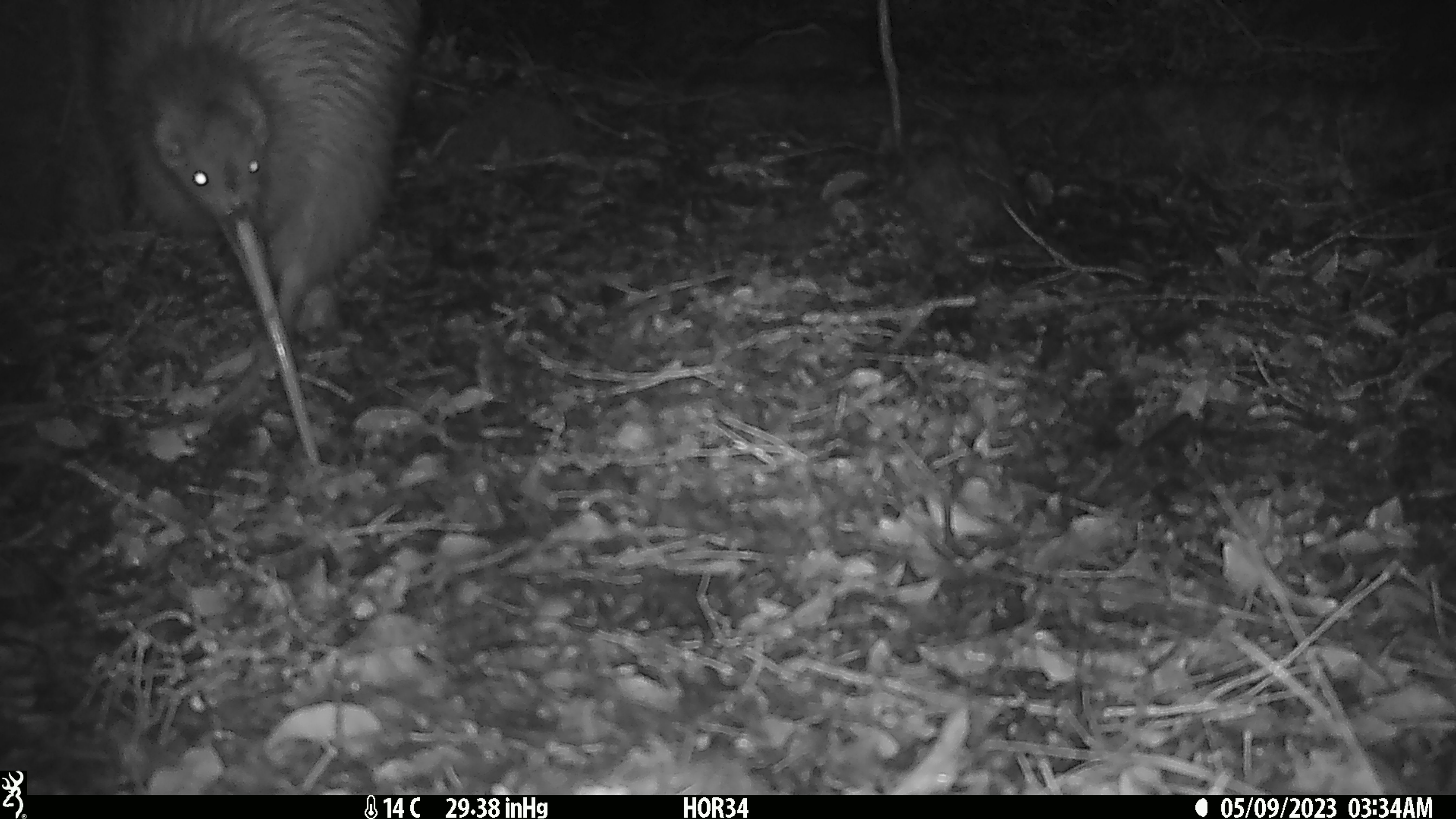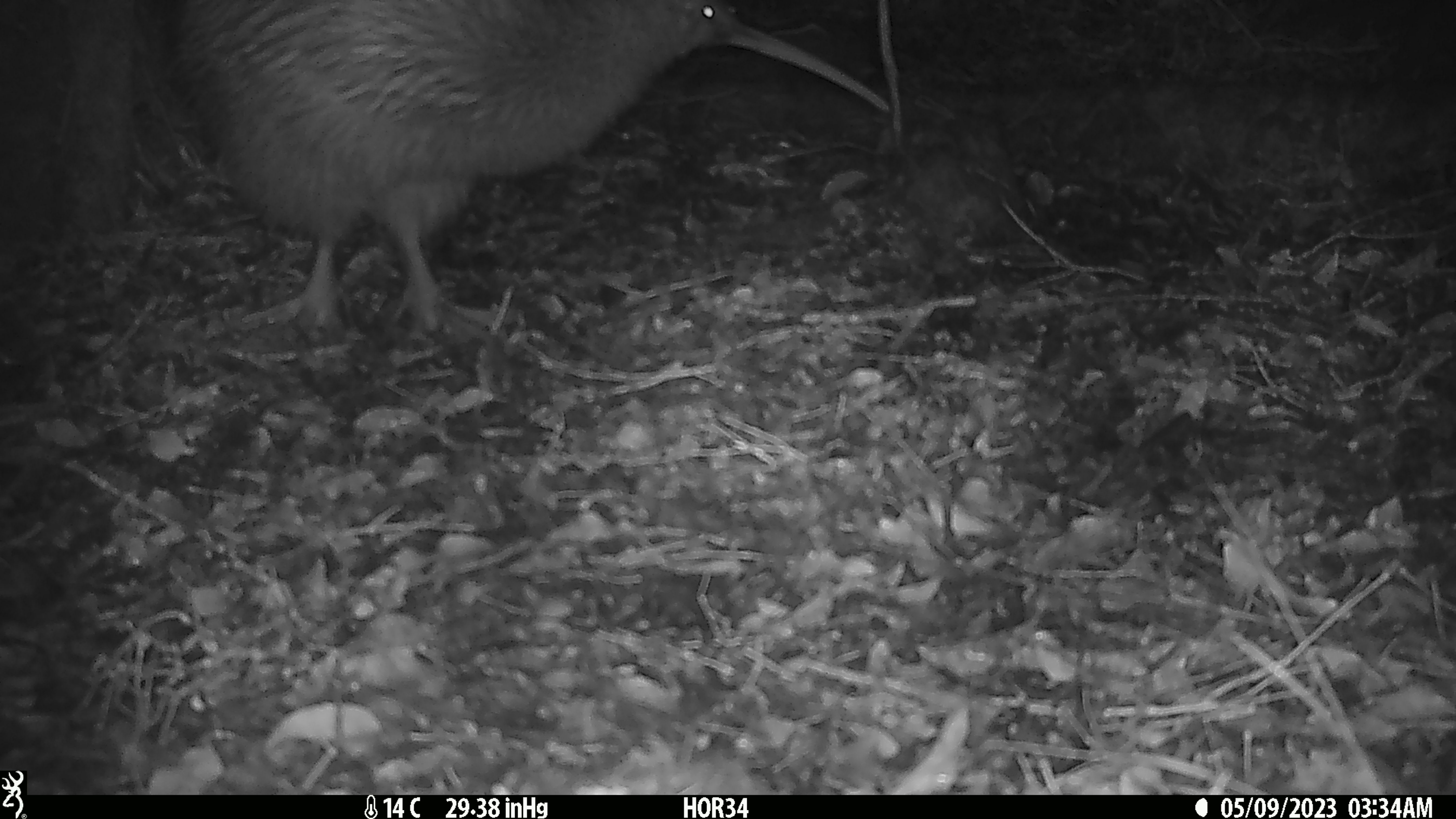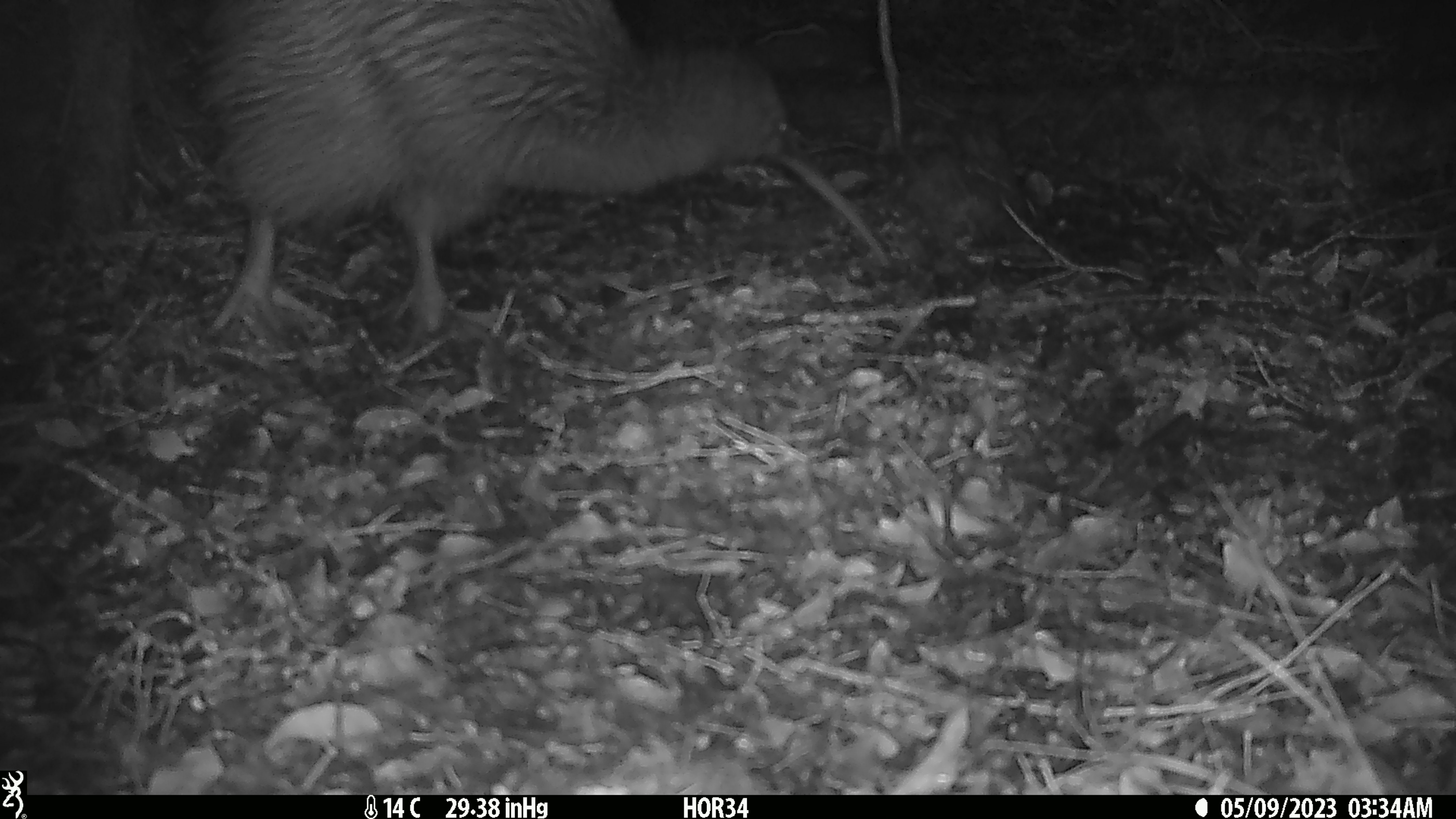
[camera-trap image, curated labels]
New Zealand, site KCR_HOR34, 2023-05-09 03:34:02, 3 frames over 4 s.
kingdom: Animalia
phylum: Chordata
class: Aves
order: Apterygiformes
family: Apterygidae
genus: Apteryx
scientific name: Apteryx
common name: kiwi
Kiwi (Apteryx).